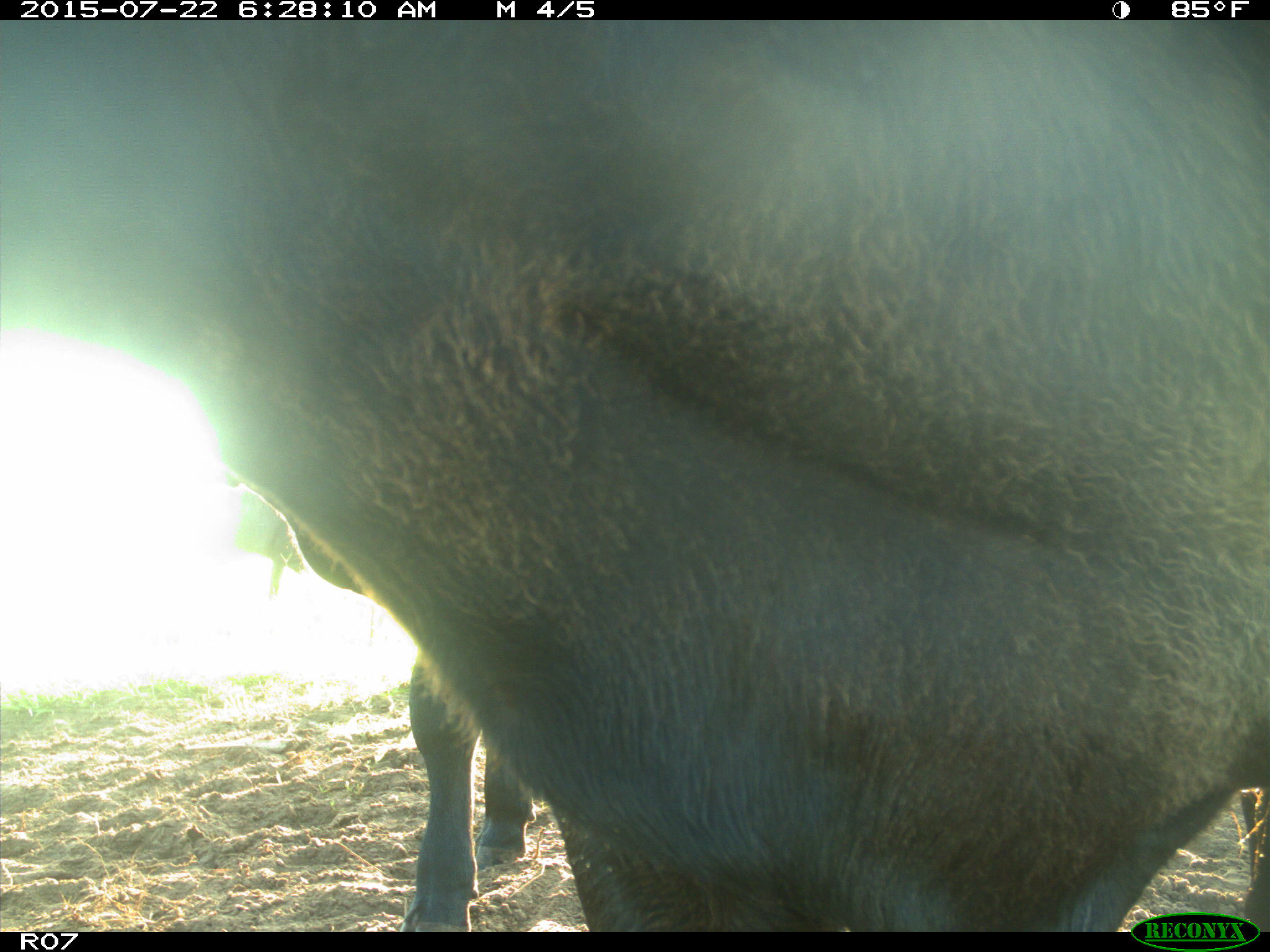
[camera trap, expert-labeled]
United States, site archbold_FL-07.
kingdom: Animalia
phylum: Chordata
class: Mammalia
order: Artiodactyla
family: Bovidae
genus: Bos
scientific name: Bos taurus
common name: domestic cow